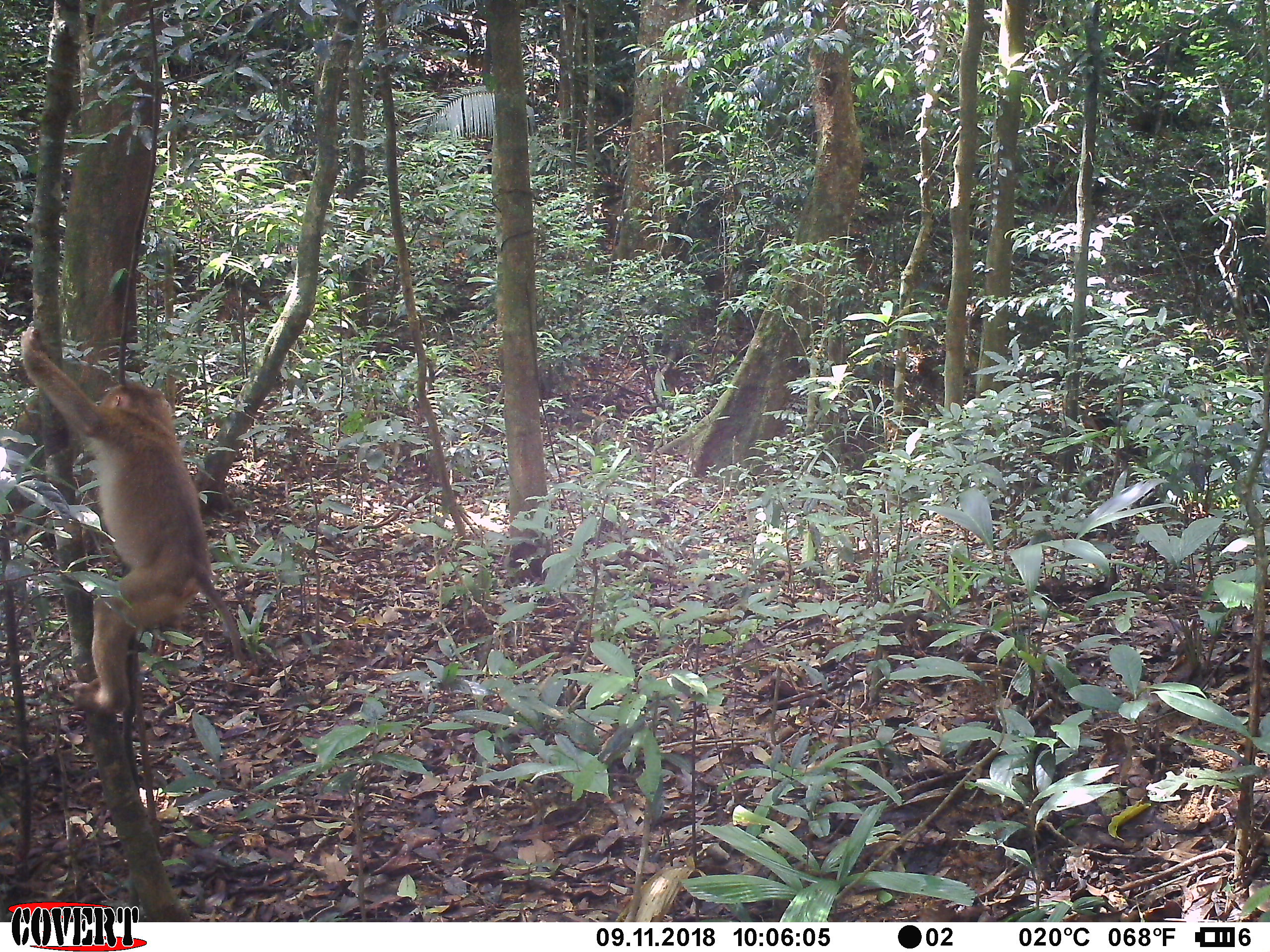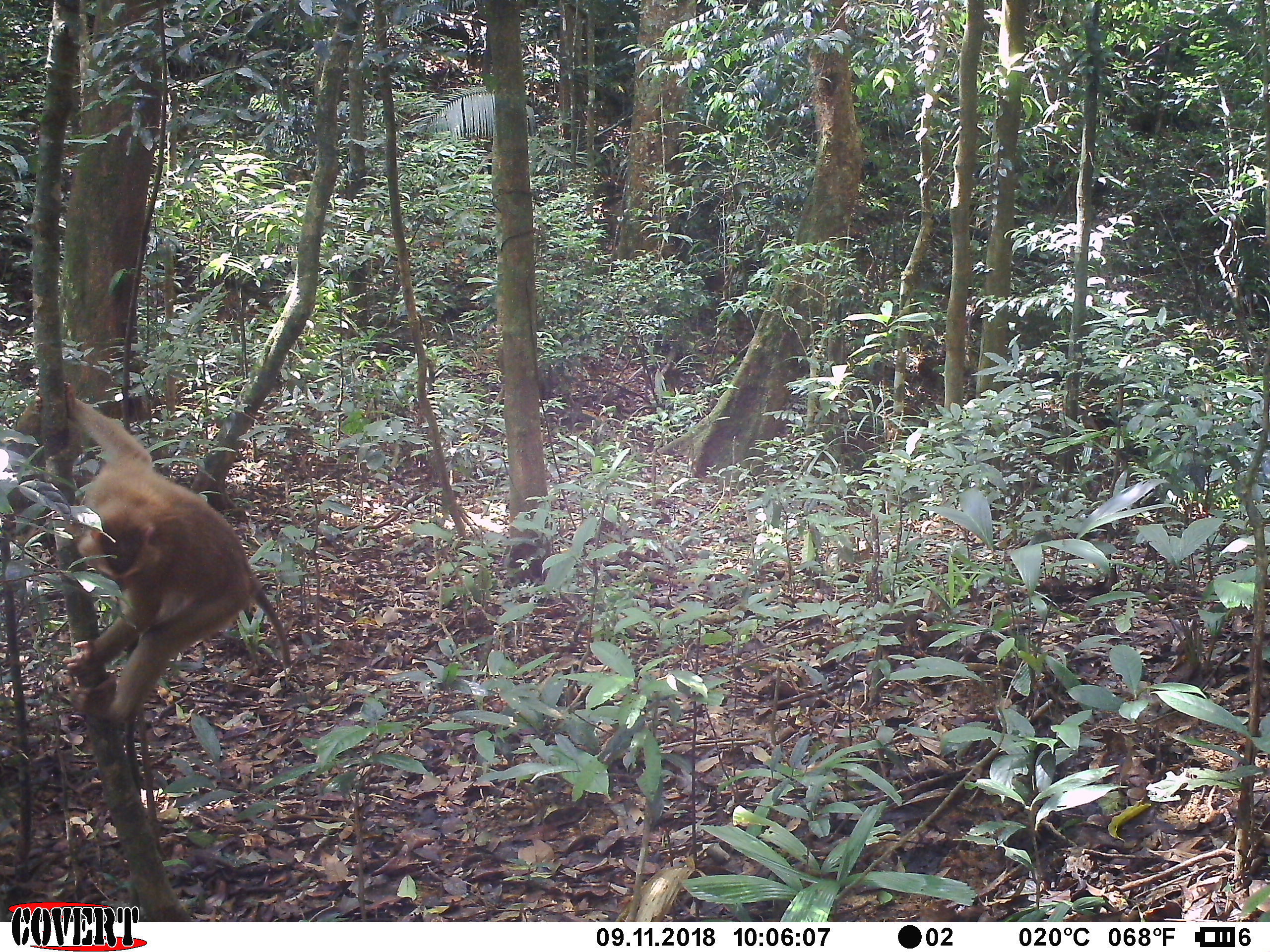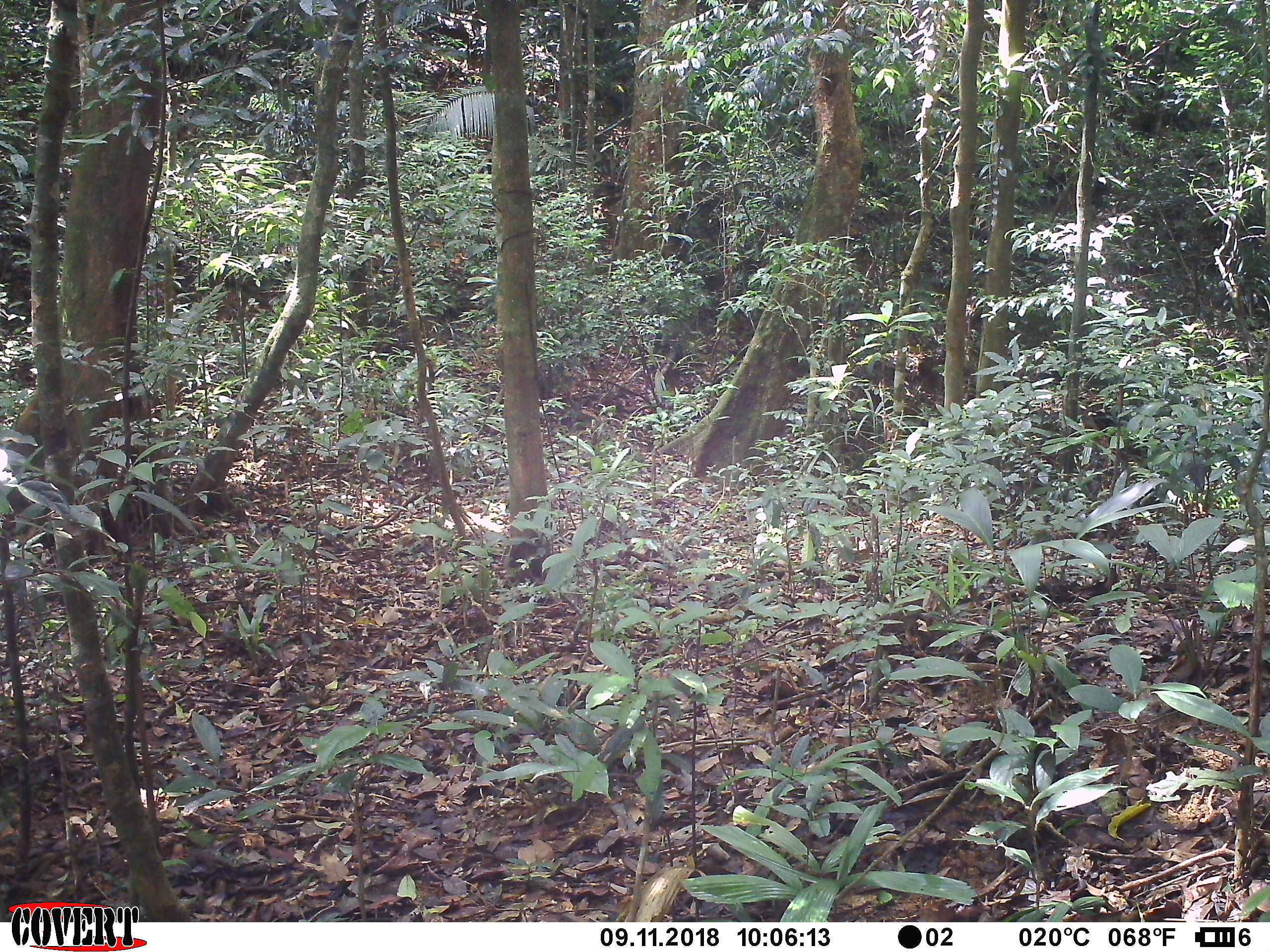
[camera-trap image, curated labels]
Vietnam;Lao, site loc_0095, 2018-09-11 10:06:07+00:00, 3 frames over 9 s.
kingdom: Animalia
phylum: Chordata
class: Mammalia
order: Primates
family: Cercopithecidae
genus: Macaca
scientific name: Macaca nemestrina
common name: pig-tailed macaque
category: pig tailed macaque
Pig tailed macaque (pig-tailed macaque) (Macaca nemestrina). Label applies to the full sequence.